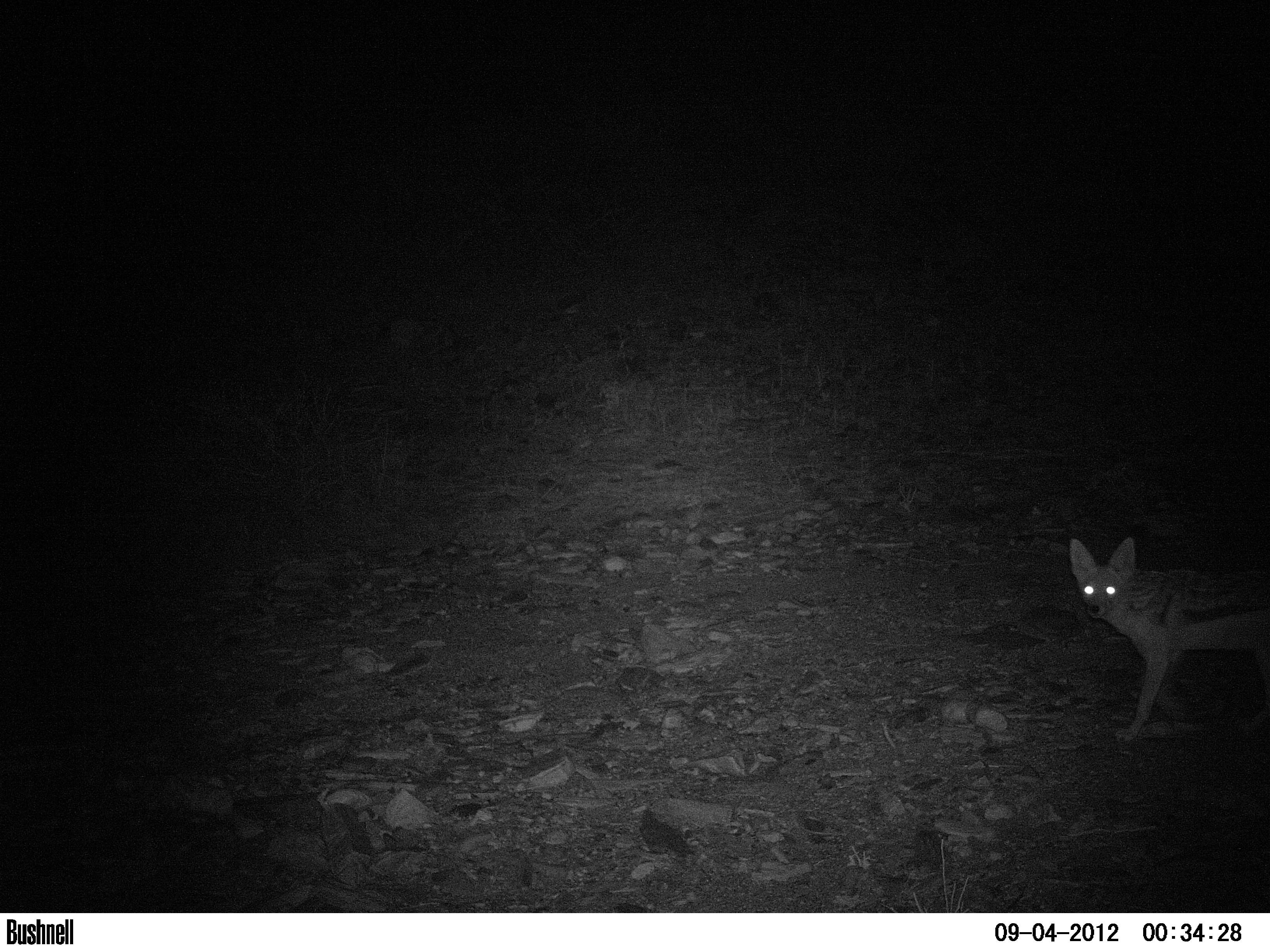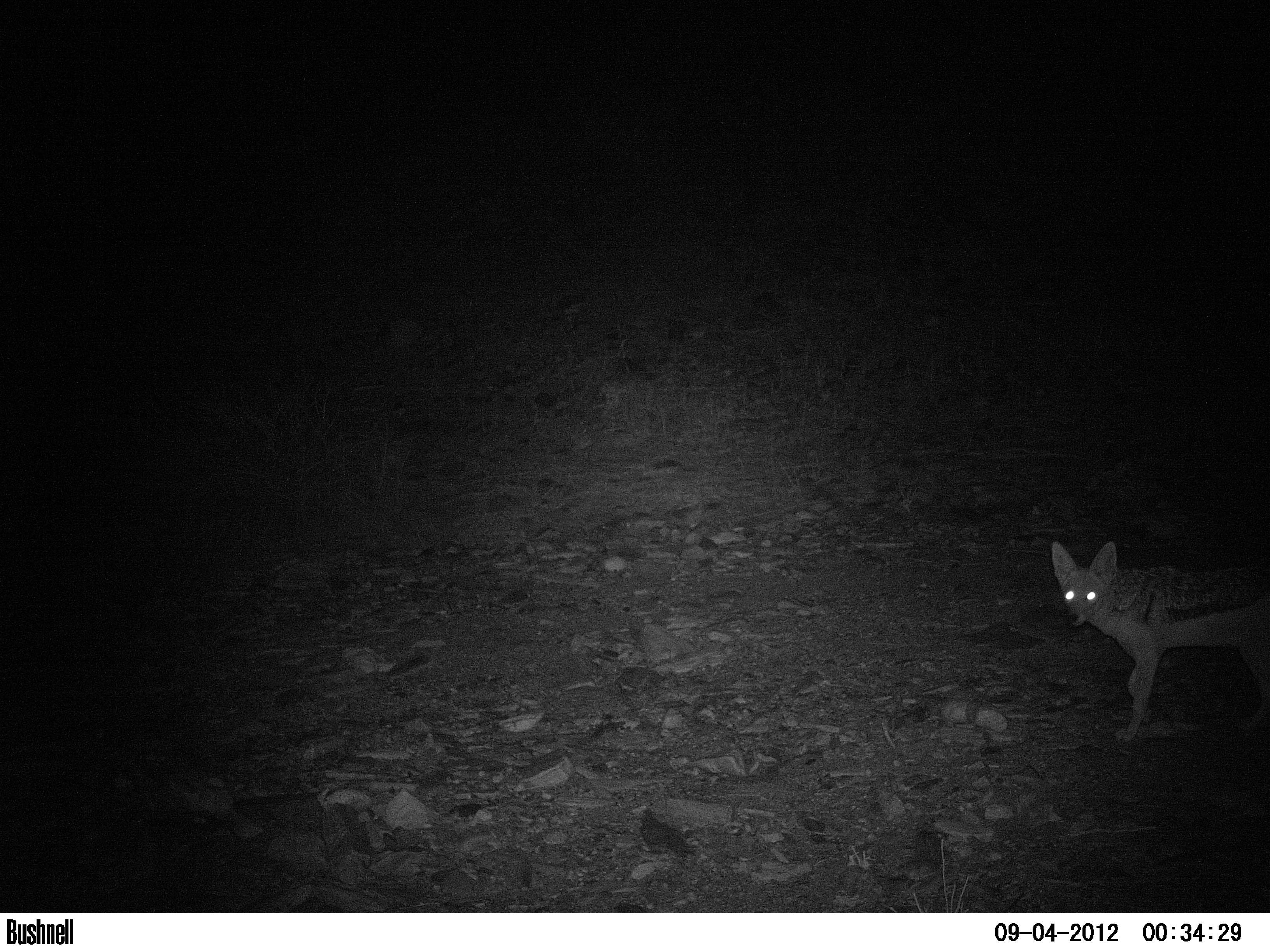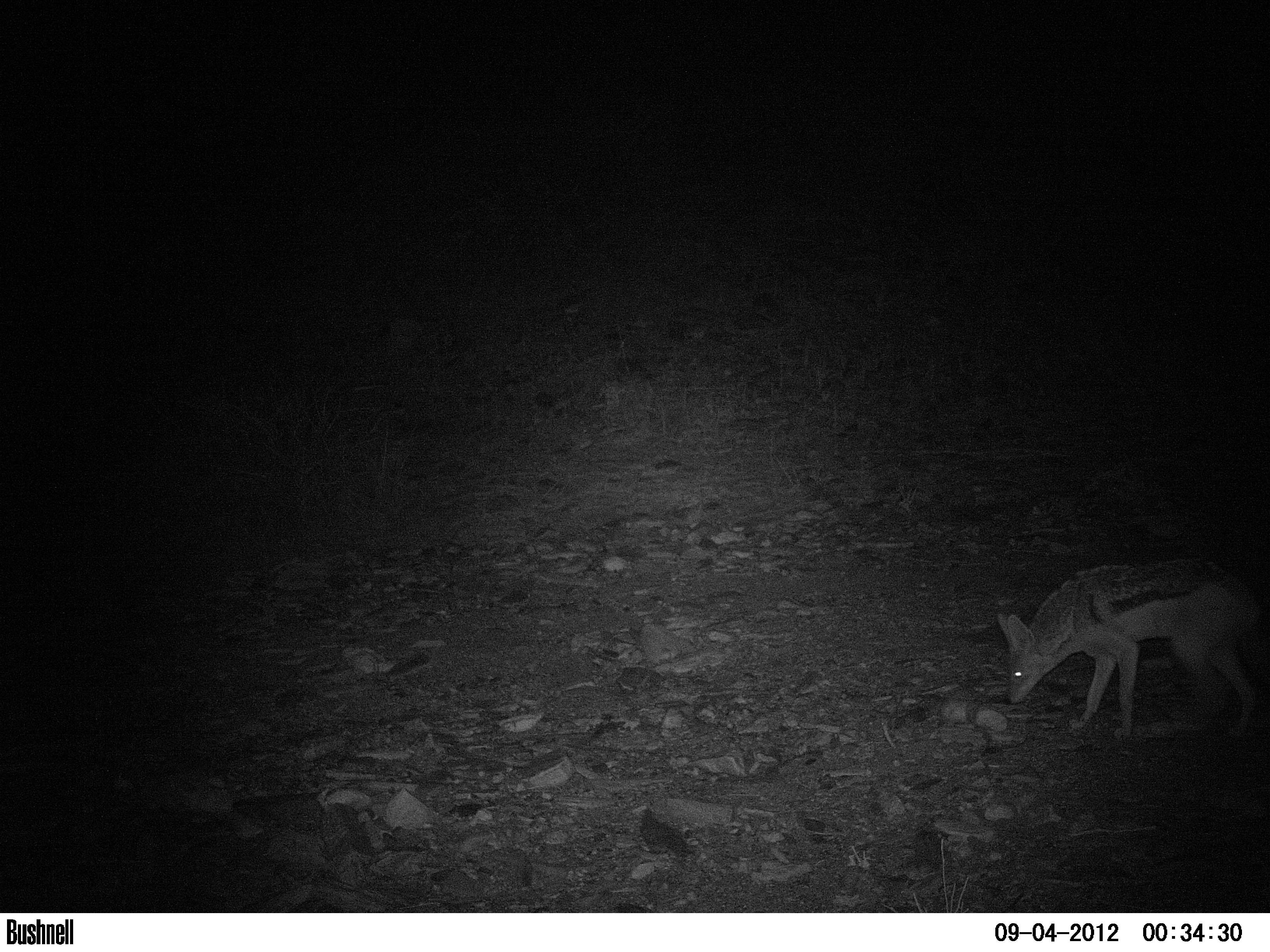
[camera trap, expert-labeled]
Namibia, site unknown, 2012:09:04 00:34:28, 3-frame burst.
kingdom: Animalia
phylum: Chordata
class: Mammalia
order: Carnivora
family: Canidae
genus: Lupulella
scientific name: Lupulella mesomelas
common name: black-backed jackal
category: canis mesomelas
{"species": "canis mesomelas (black-backed jackal) (Lupulella mesomelas)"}